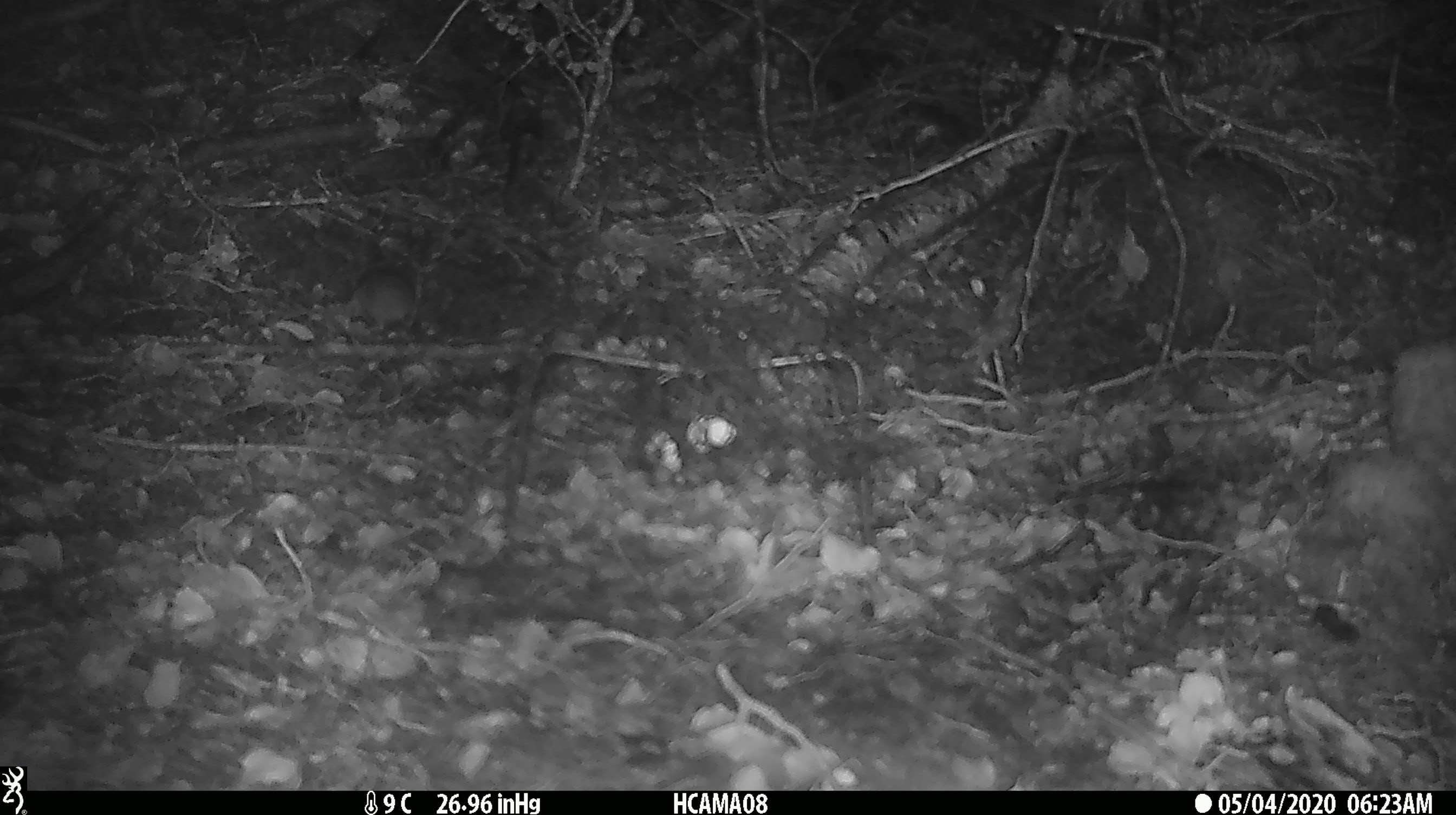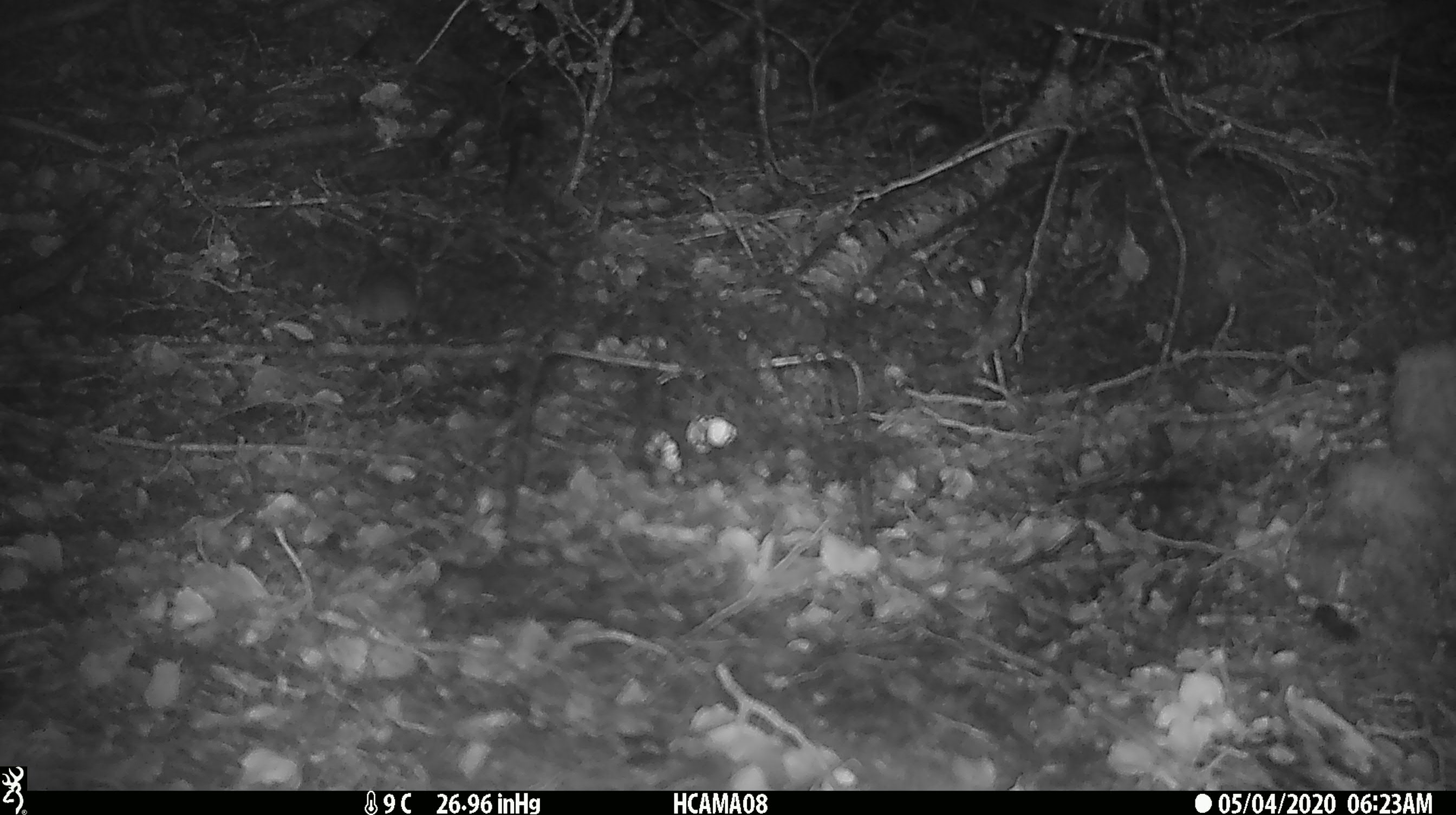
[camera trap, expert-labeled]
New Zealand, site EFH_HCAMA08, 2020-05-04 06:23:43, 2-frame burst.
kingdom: Animalia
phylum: Chordata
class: Mammalia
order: Rodentia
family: Muridae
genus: Mus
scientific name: Mus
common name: mouse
Mouse (Mus).